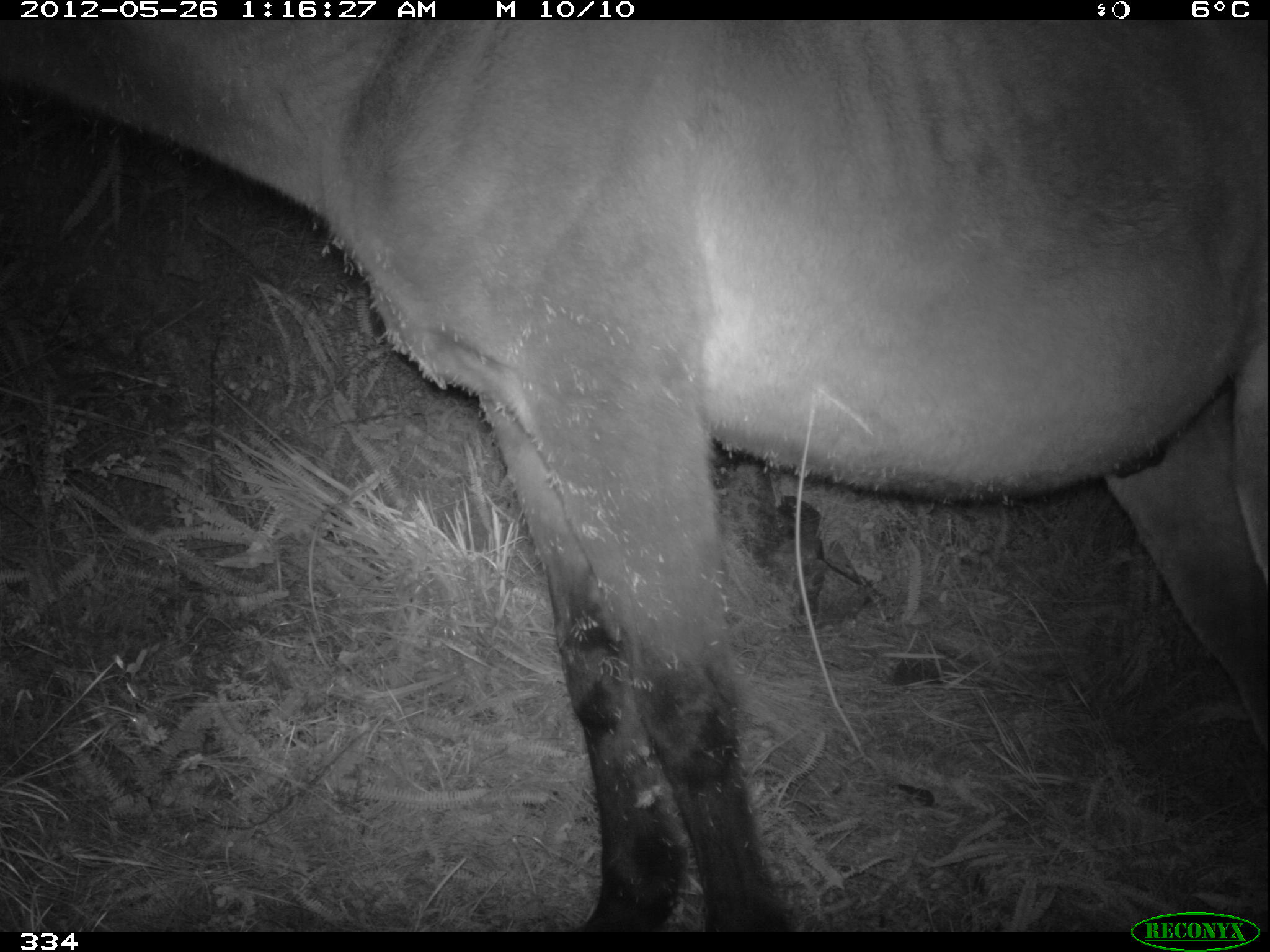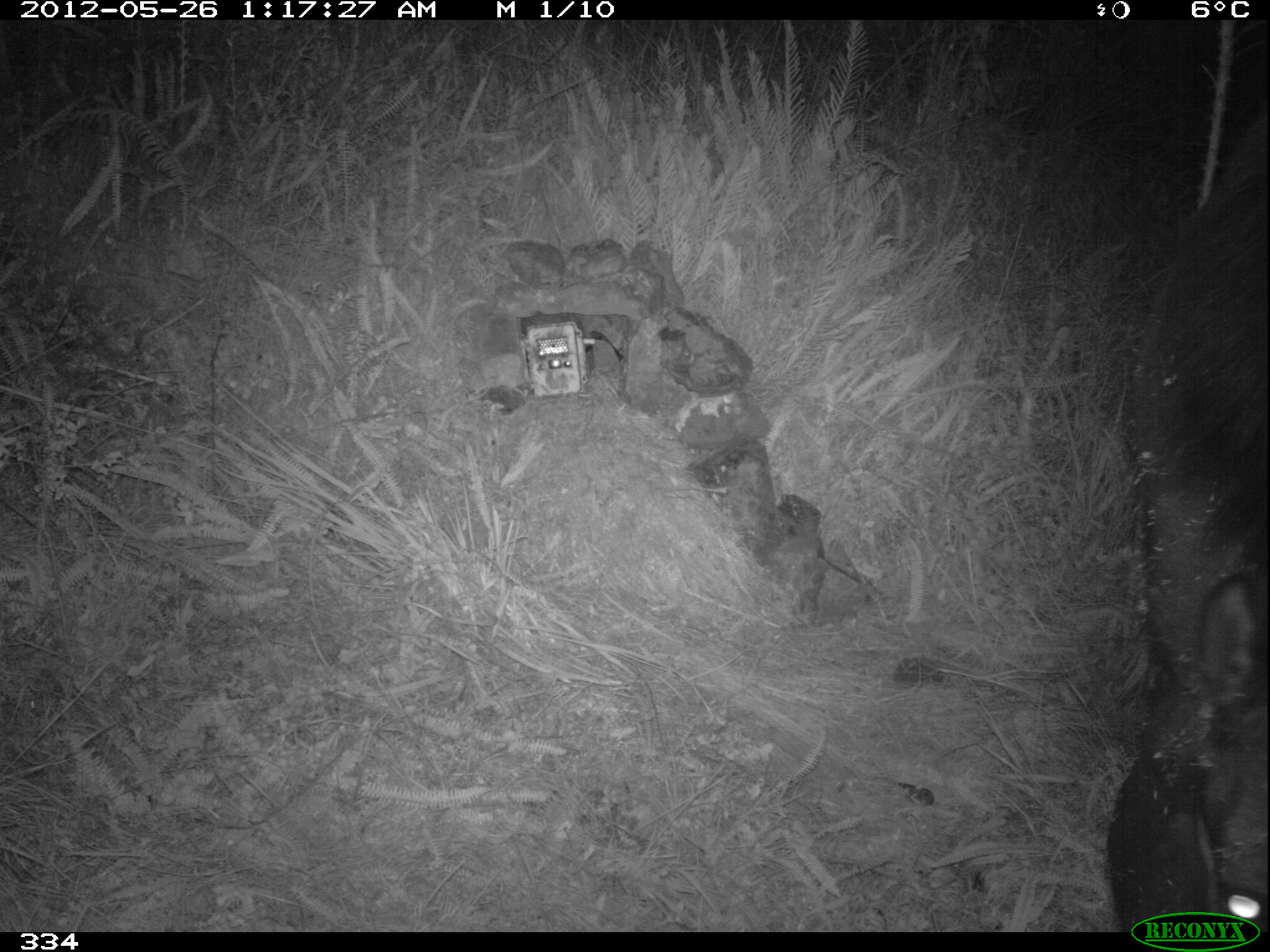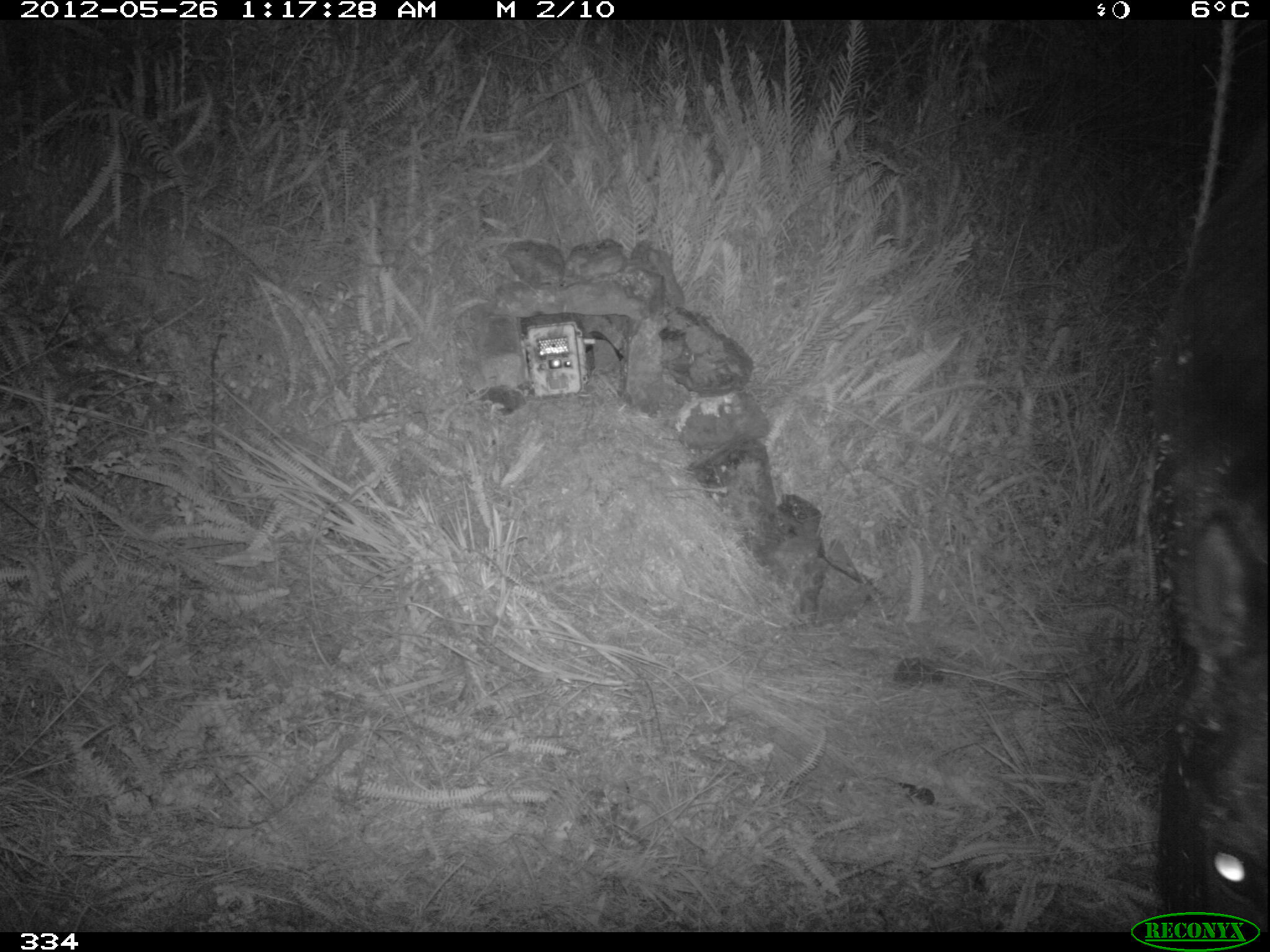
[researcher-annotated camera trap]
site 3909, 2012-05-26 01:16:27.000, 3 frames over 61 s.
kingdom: Animalia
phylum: Chordata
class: Mammalia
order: Perissodactyla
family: Equidae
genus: Equus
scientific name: Equus caballus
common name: domestic horse